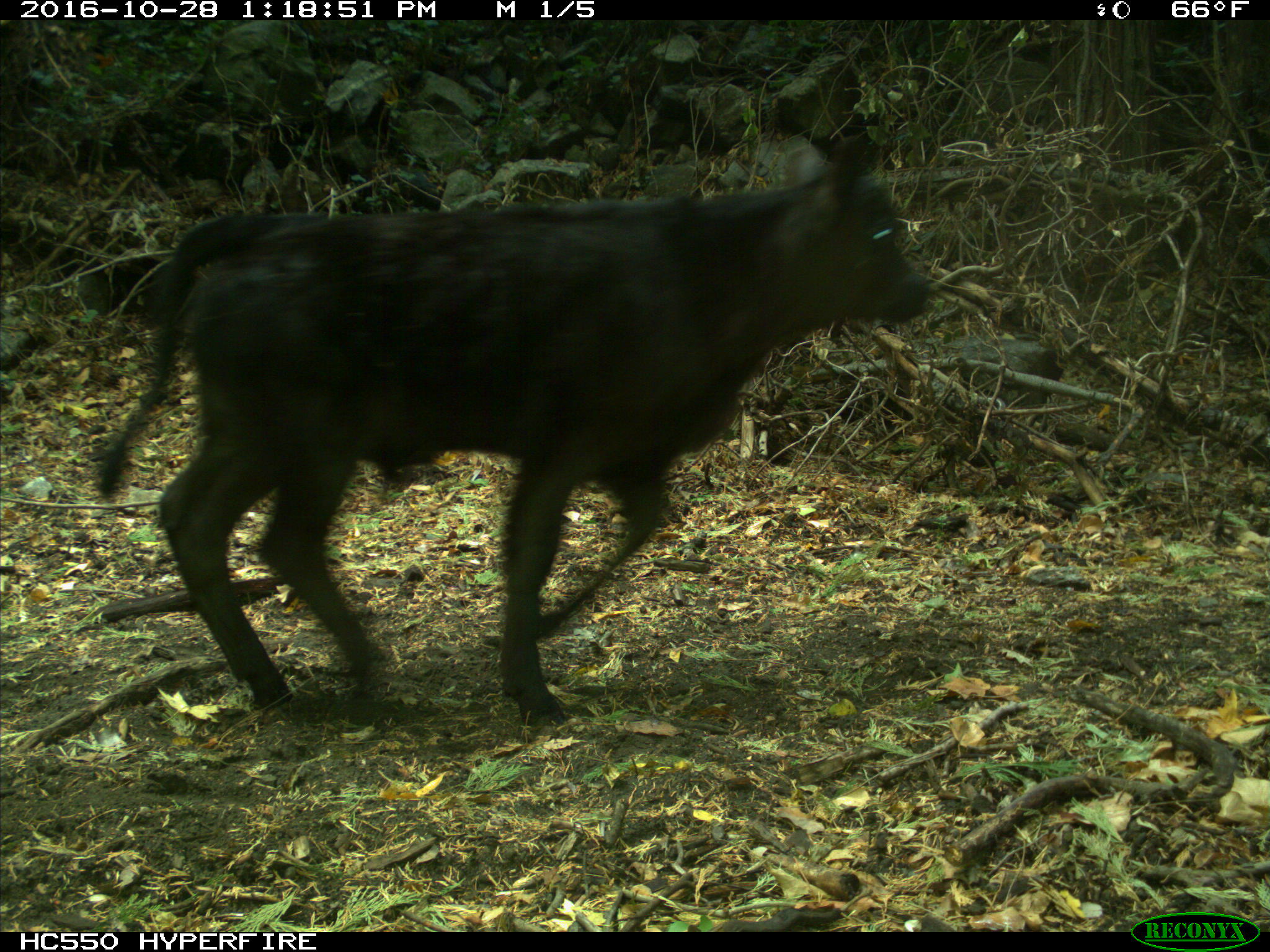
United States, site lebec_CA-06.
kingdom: Animalia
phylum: Chordata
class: Mammalia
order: Artiodactyla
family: Bovidae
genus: Bos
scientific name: Bos taurus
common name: domestic cow